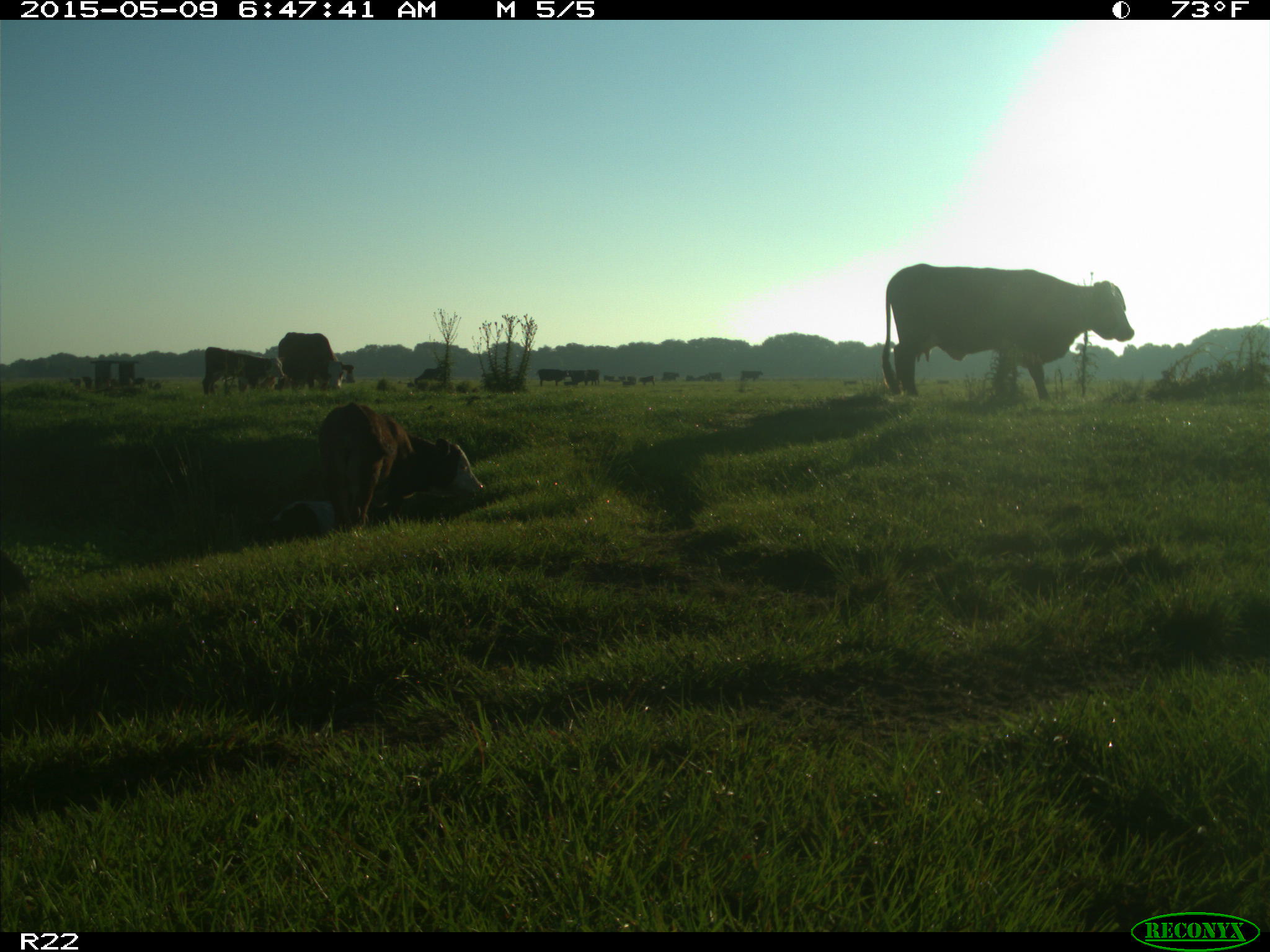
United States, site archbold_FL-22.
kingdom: Animalia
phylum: Chordata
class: Mammalia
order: Artiodactyla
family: Bovidae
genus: Bos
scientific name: Bos taurus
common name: domestic cow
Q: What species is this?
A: Bos taurus (domestic cow).